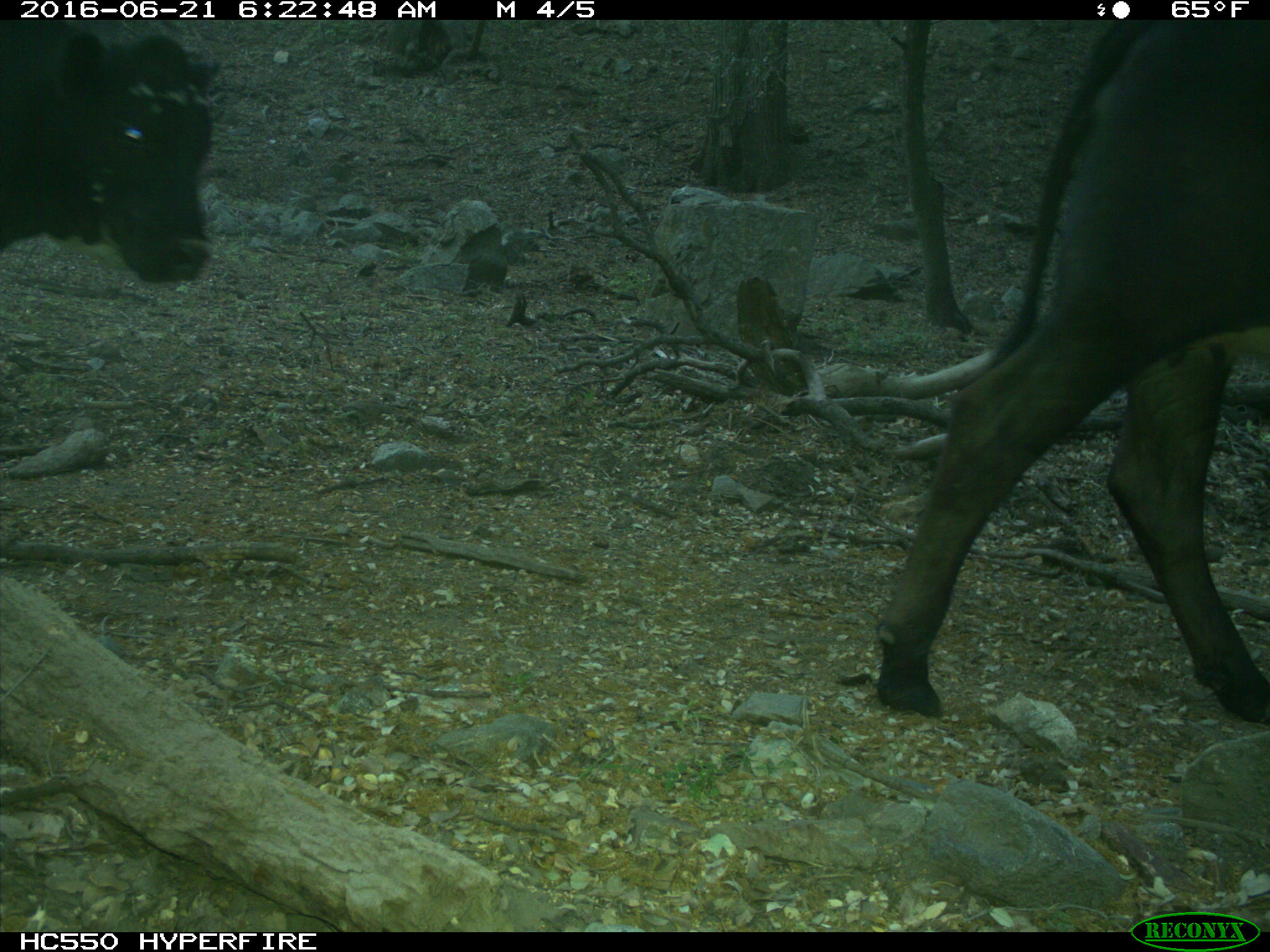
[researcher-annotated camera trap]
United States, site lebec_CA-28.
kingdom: Animalia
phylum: Chordata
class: Mammalia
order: Artiodactyla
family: Bovidae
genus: Bos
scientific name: Bos taurus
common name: domestic cow